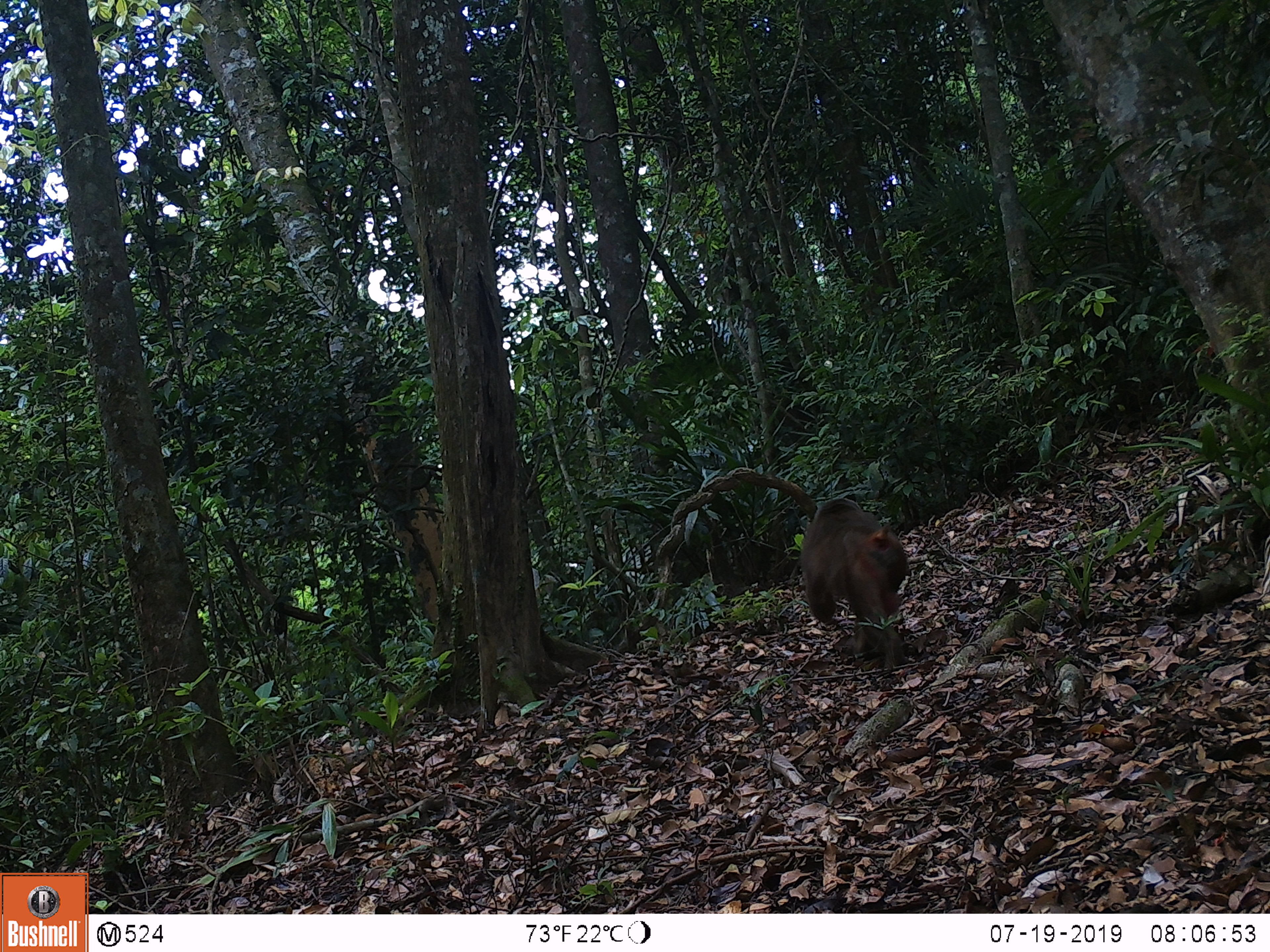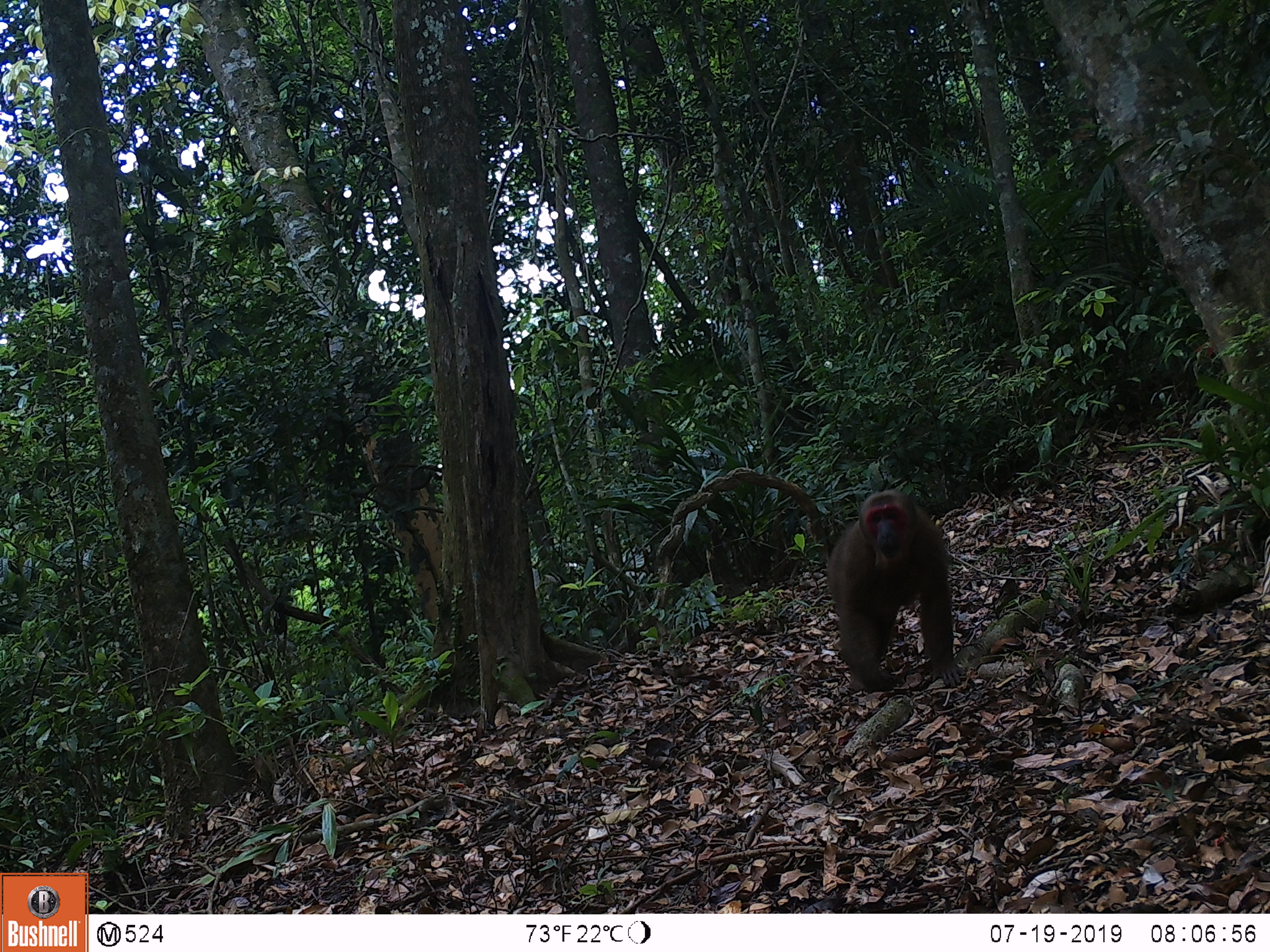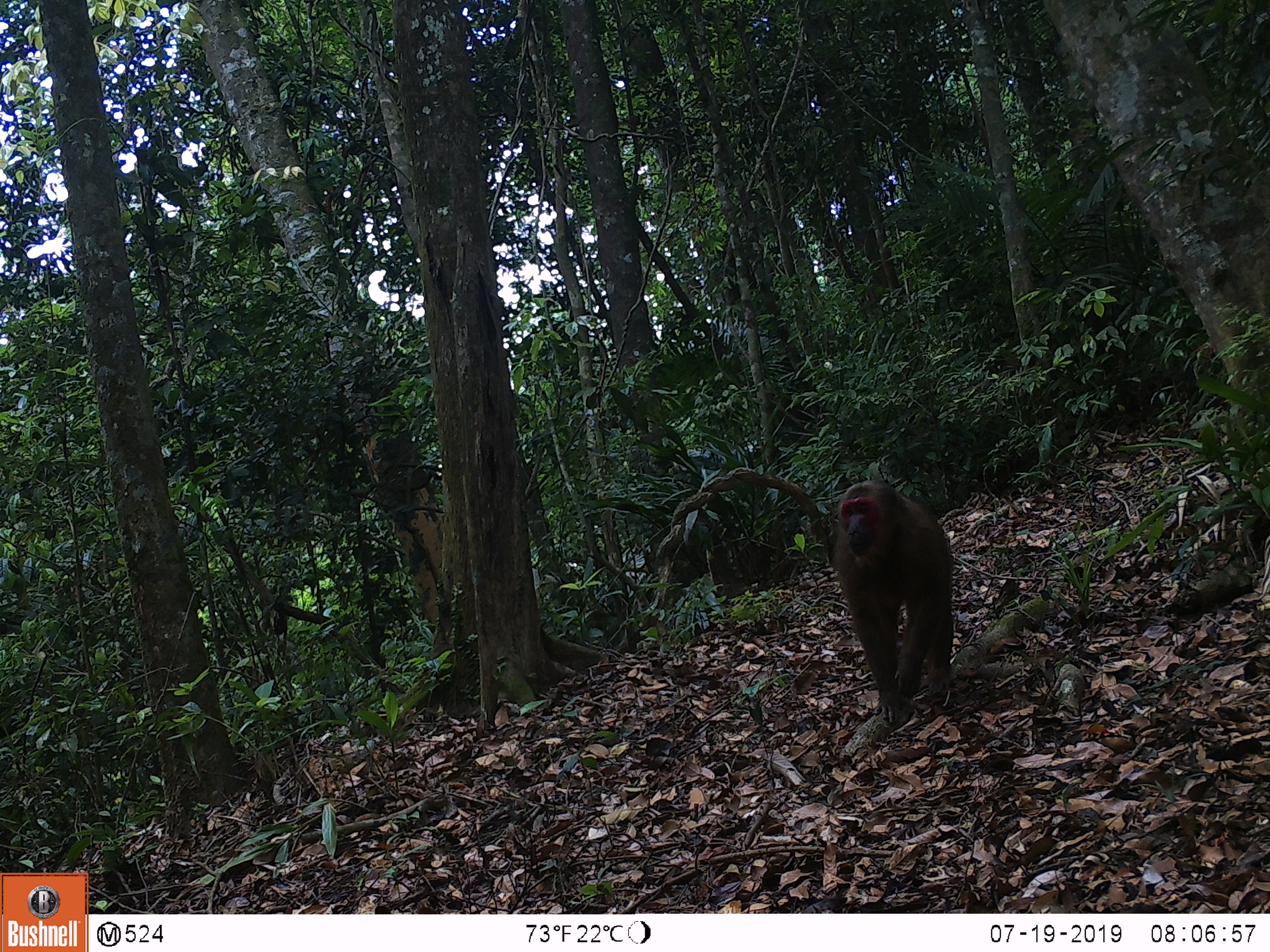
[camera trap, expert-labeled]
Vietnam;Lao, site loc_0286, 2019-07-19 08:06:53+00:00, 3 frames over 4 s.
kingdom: Animalia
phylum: Chordata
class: Mammalia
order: Primates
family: Cercopithecidae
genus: Macaca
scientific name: Macaca arctoides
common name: stump-tailed macaque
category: stump tailed macaque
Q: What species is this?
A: Stump tailed macaque (stump-tailed macaque) (Macaca arctoides).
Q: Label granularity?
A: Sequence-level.